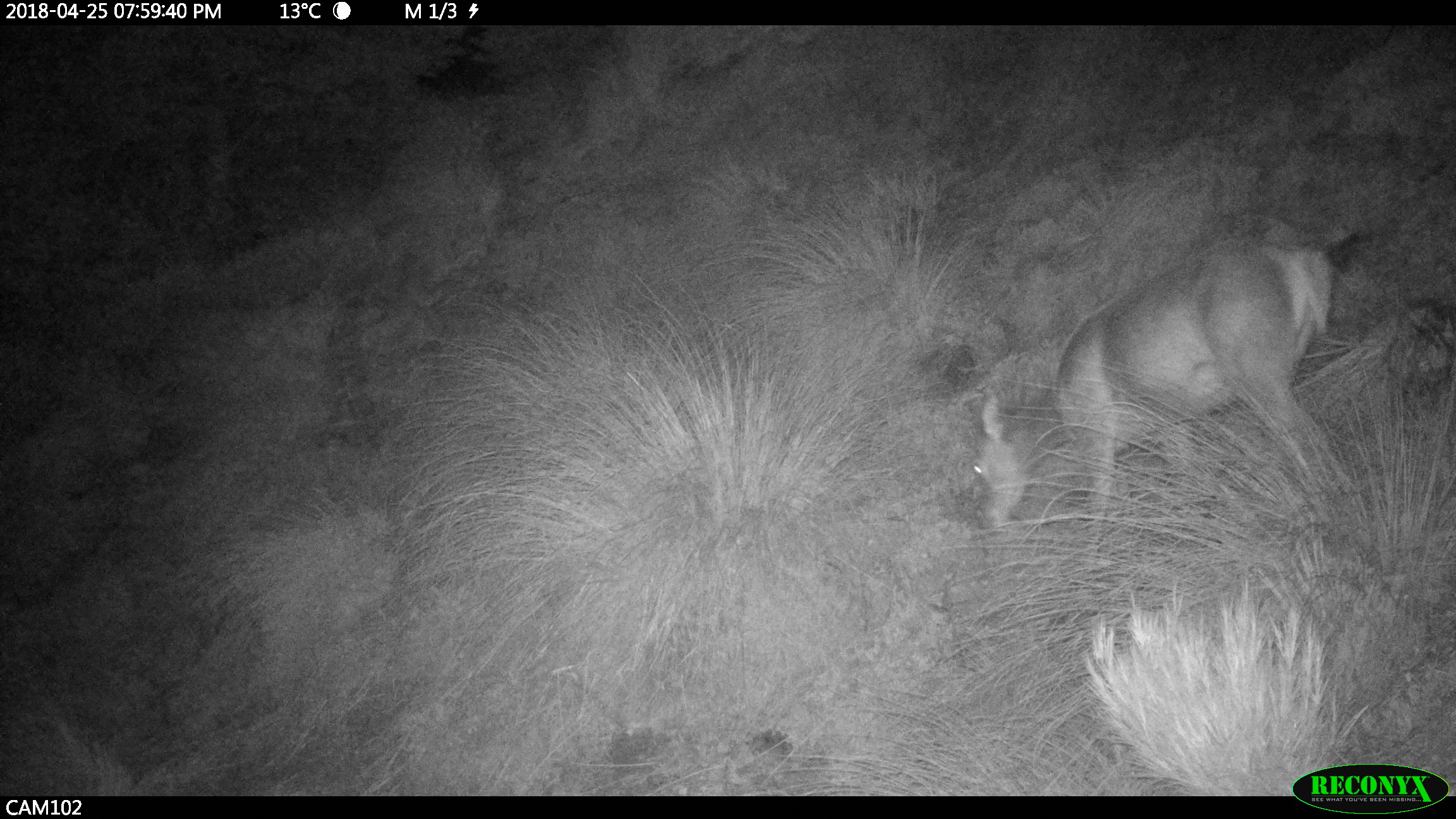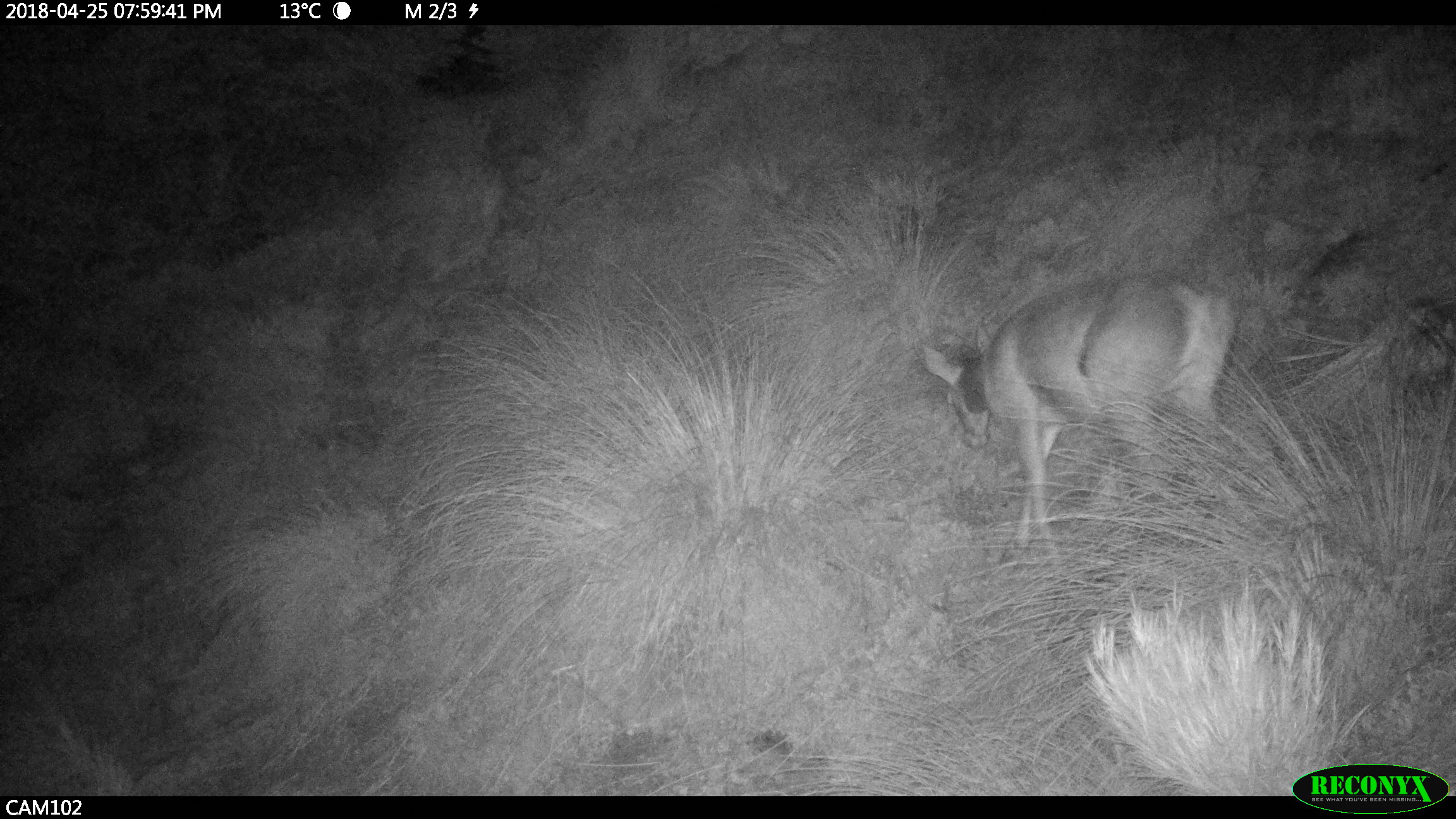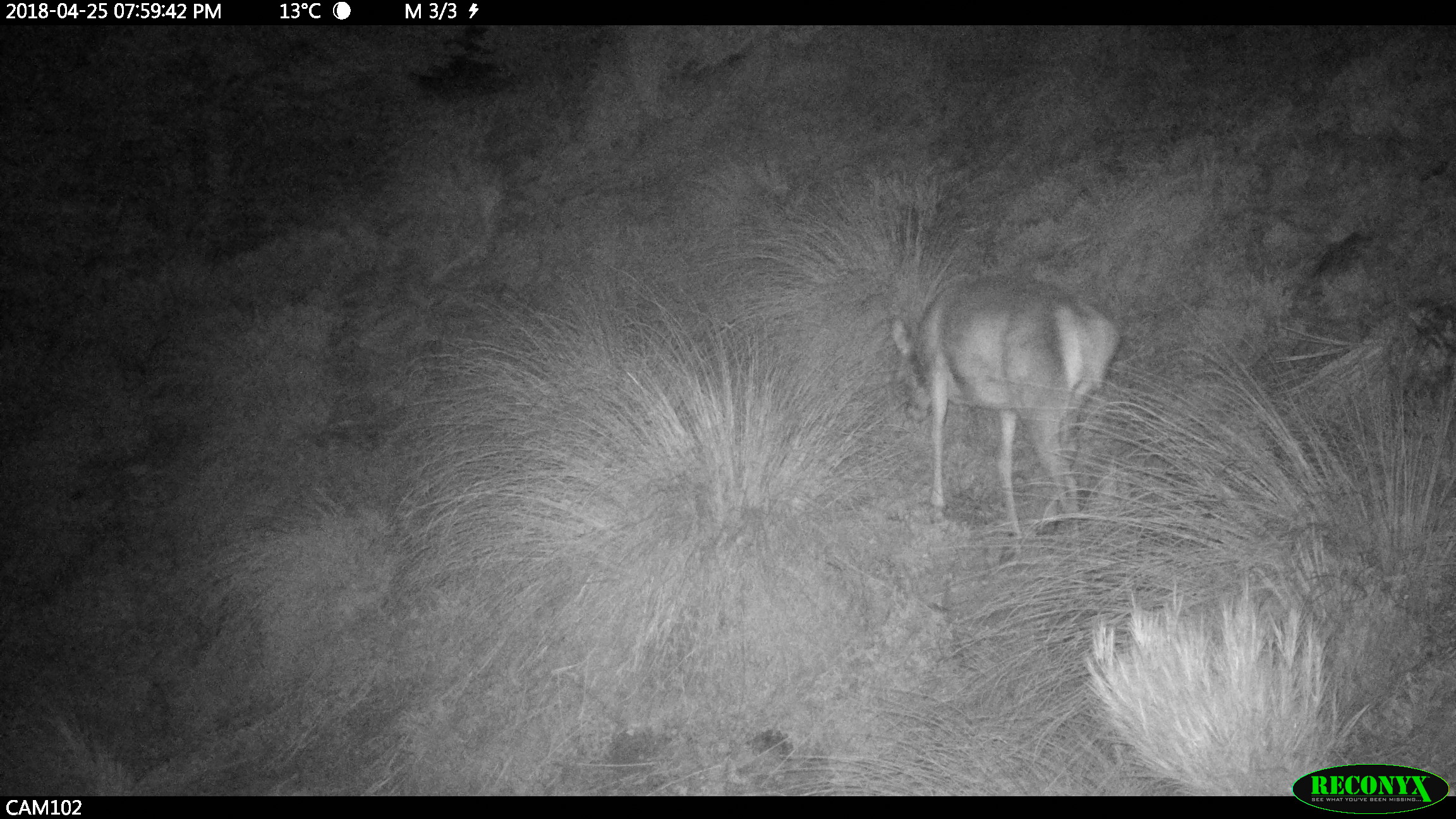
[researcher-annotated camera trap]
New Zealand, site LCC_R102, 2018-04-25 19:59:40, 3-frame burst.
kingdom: Animalia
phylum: Chordata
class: Mammalia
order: Artiodactyla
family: Cervidae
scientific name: Cervidae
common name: deer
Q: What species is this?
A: Deer (Cervidae).